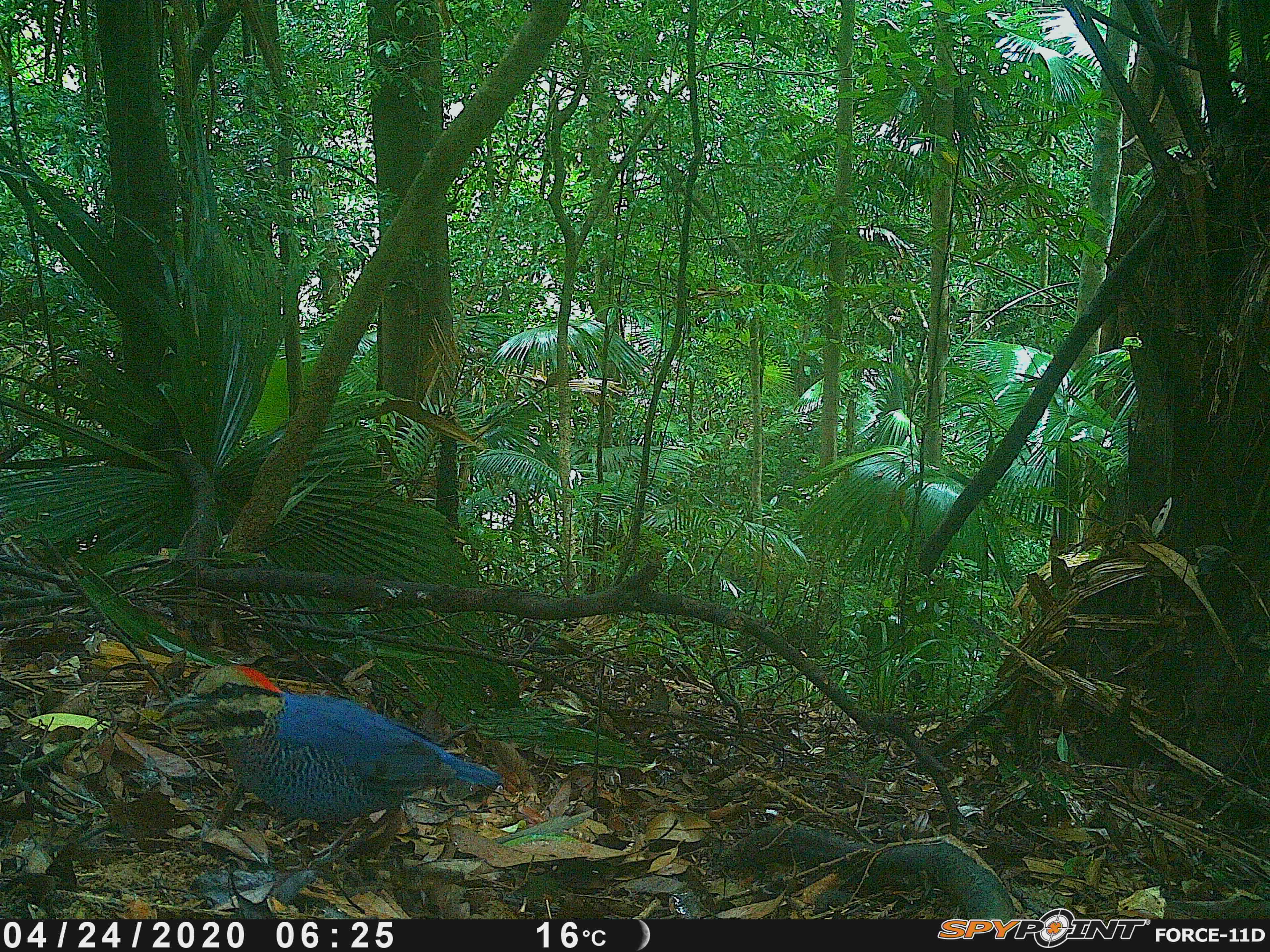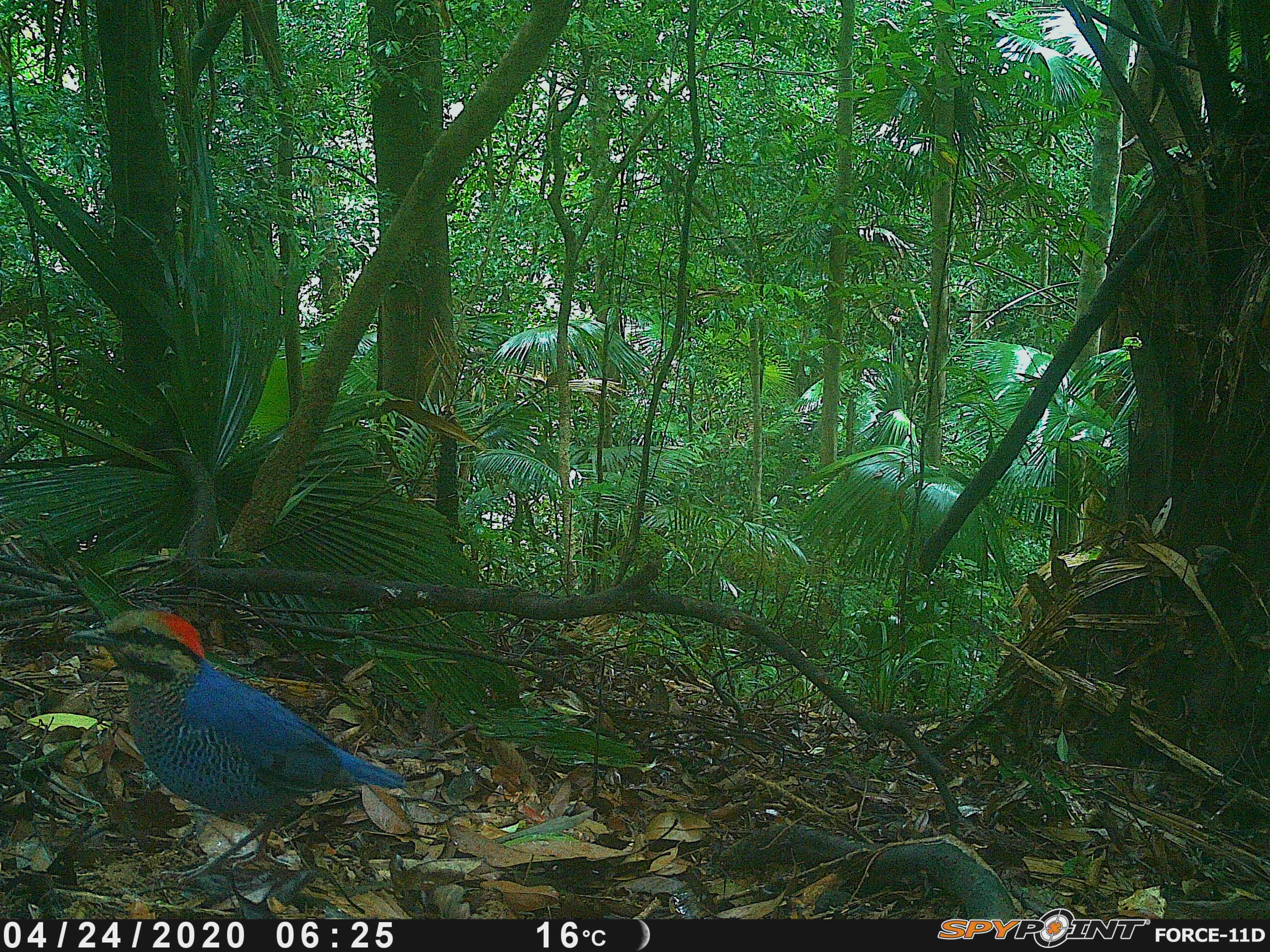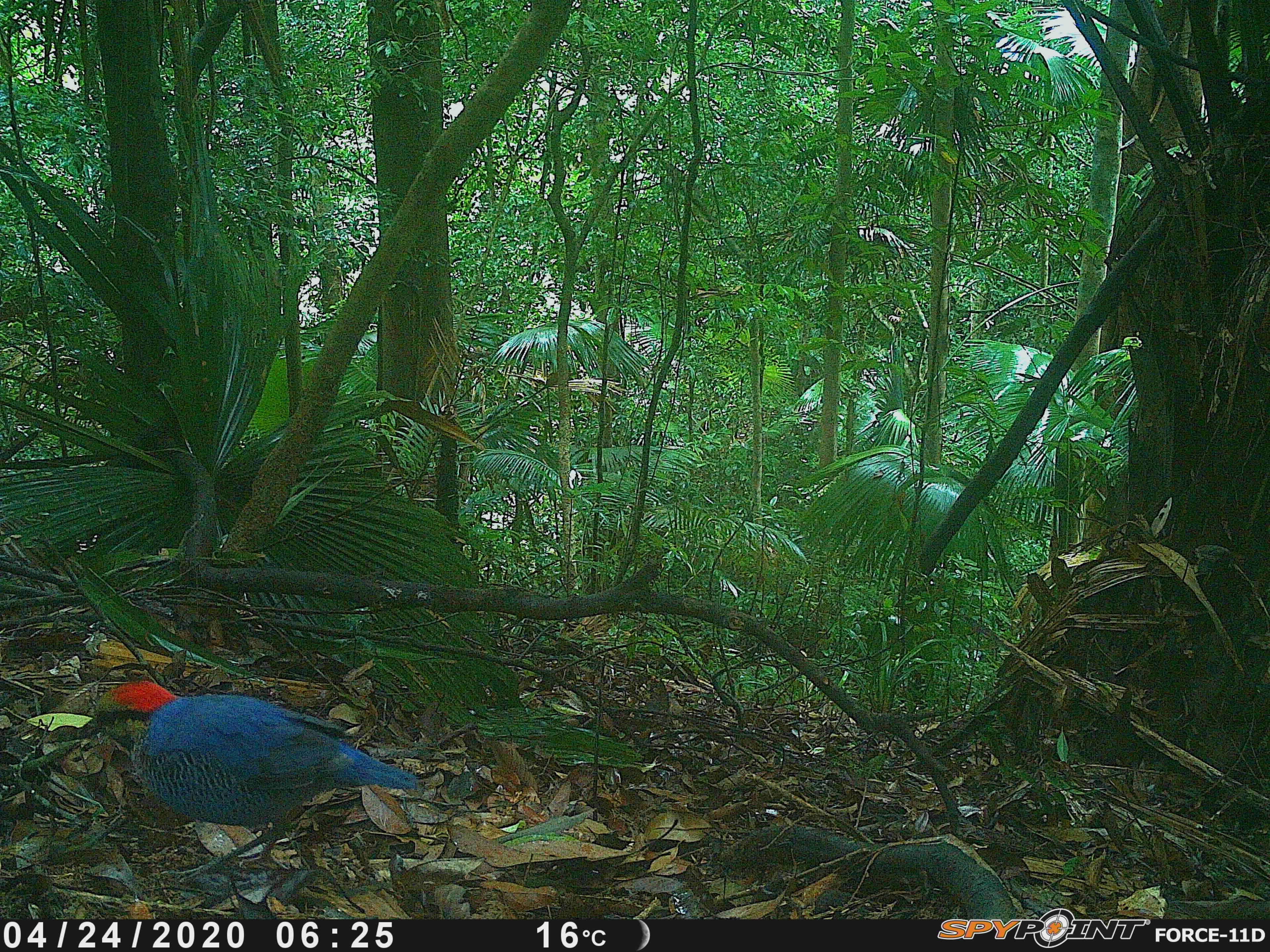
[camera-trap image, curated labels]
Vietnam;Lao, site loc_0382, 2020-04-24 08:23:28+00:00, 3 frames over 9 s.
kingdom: Animalia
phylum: Chordata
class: Aves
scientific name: Aves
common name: bird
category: unidentified bird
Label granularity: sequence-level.